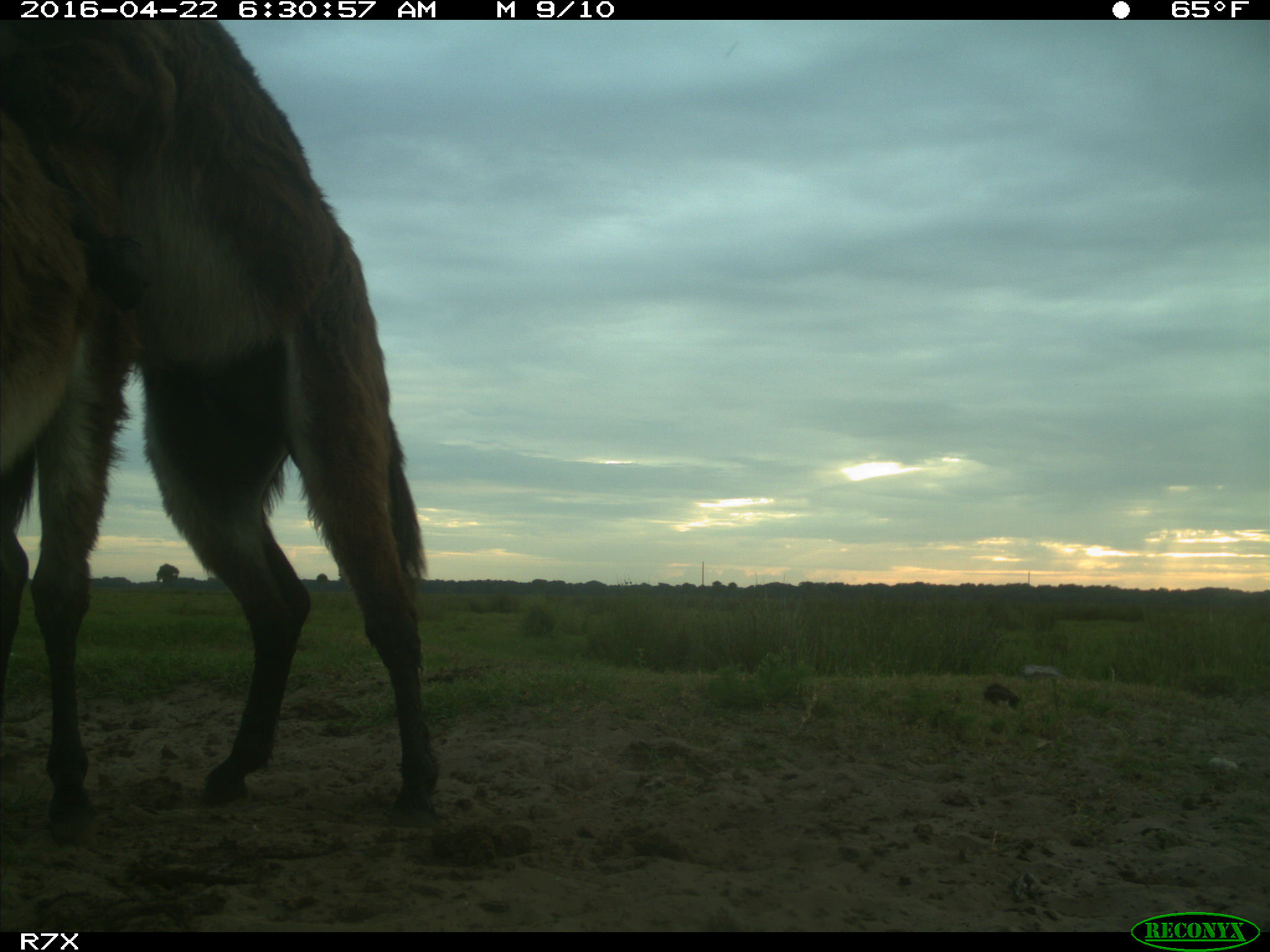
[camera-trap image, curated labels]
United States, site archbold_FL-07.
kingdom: Animalia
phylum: Chordata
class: Mammalia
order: Artiodactyla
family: Bovidae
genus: Bos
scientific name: Bos taurus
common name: domestic cow